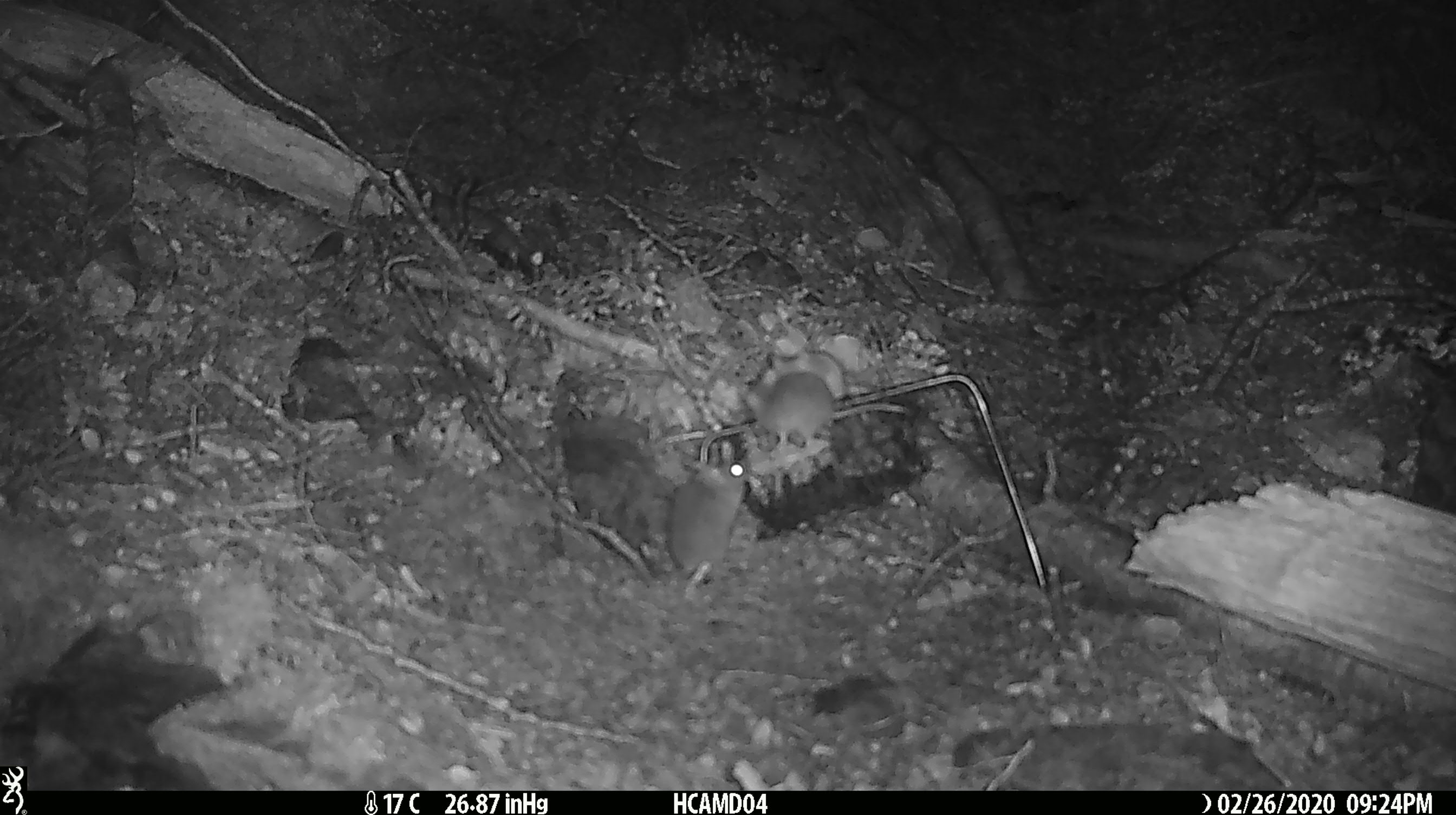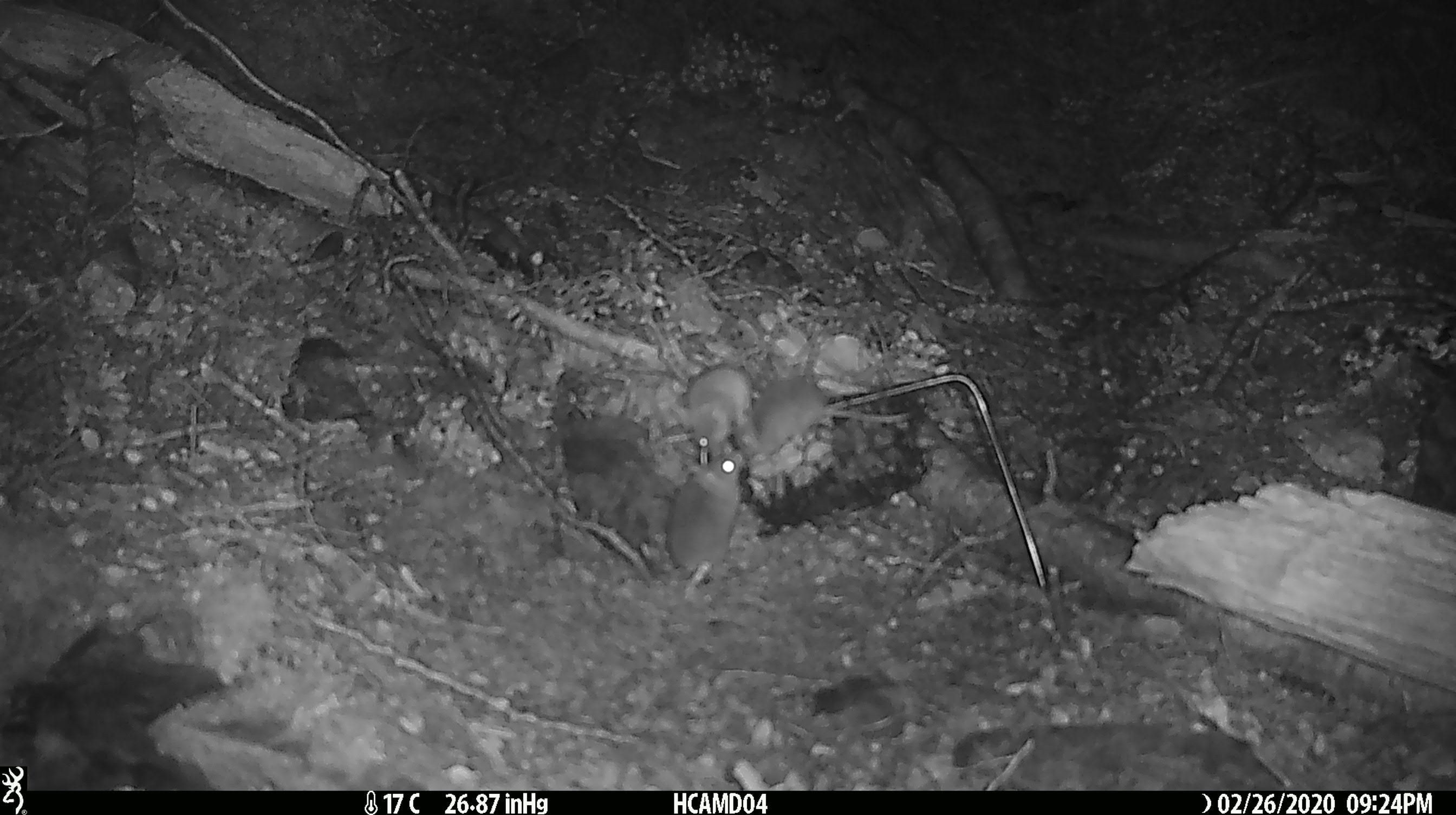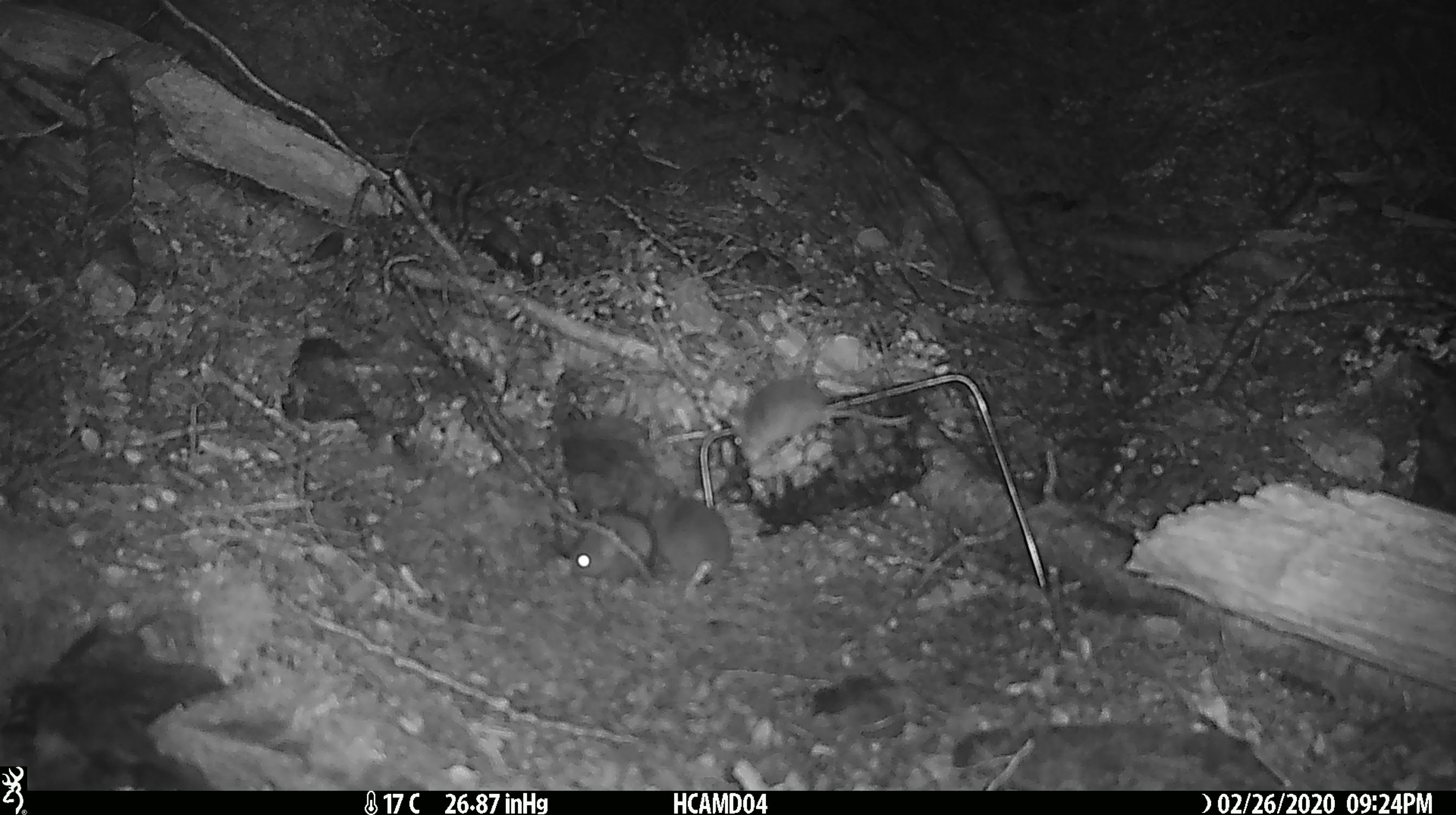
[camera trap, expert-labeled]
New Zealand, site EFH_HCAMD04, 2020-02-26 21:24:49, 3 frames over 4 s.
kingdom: Animalia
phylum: Chordata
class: Mammalia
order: Rodentia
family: Muridae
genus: Mus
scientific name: Mus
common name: mouse